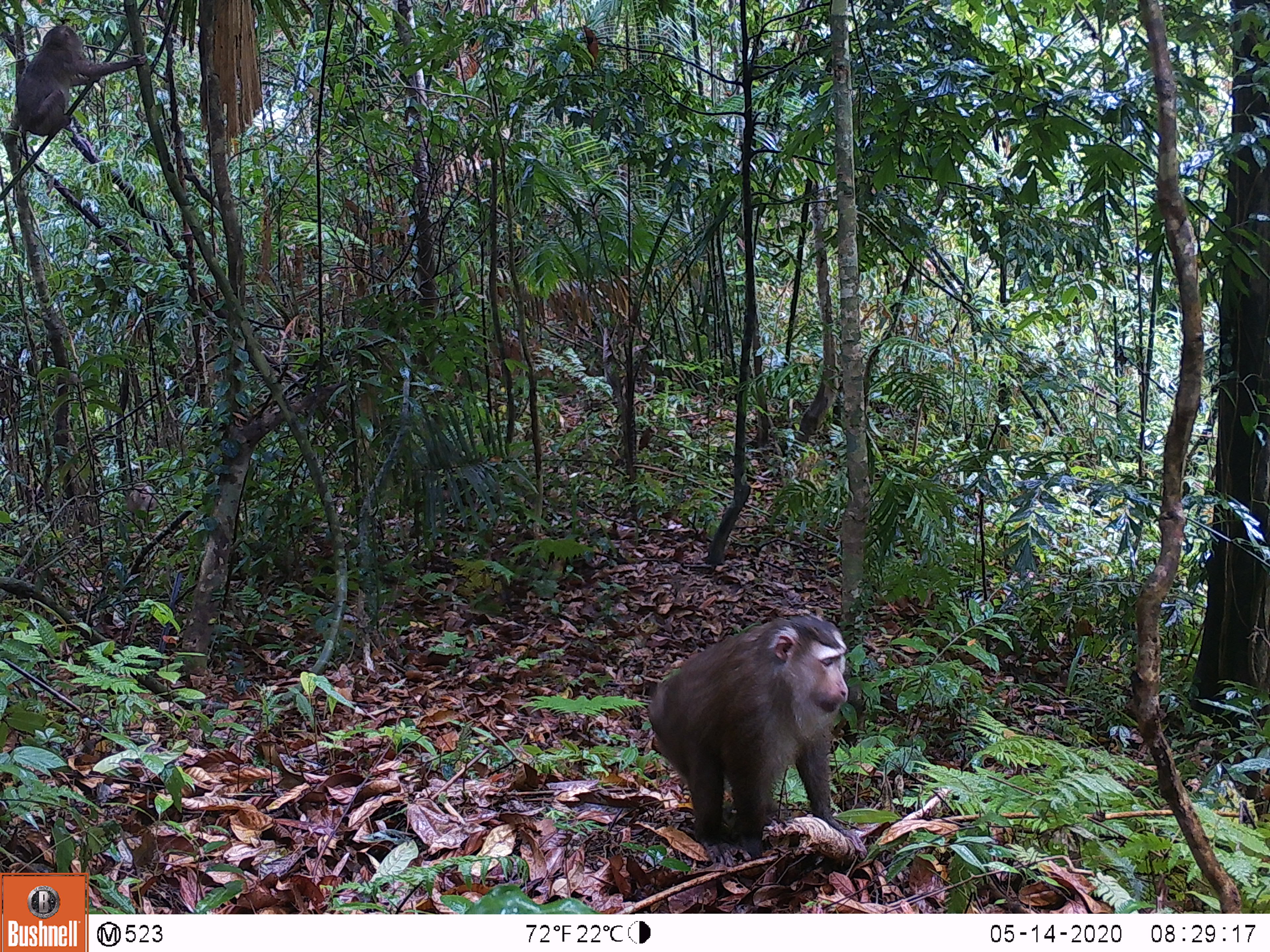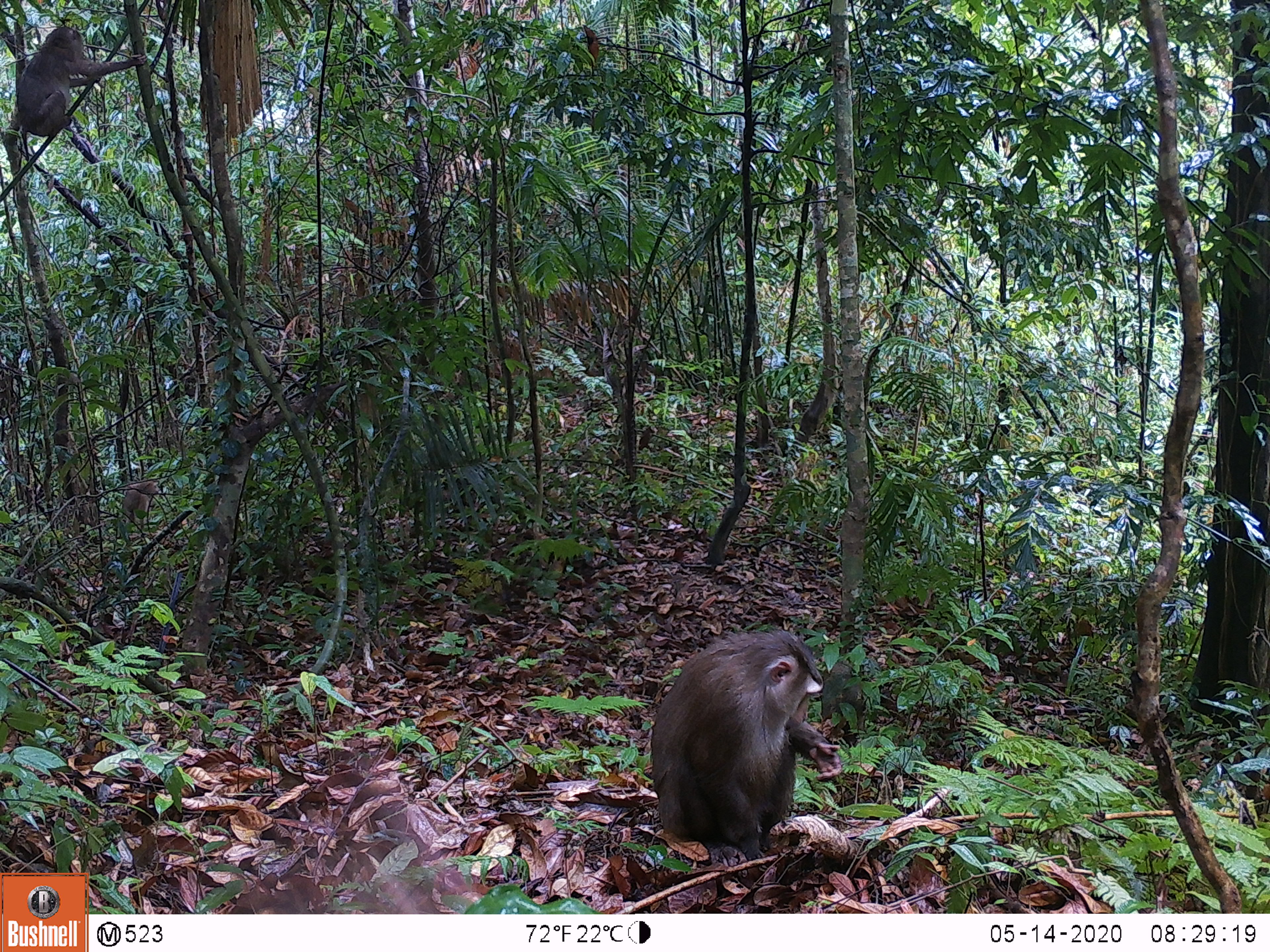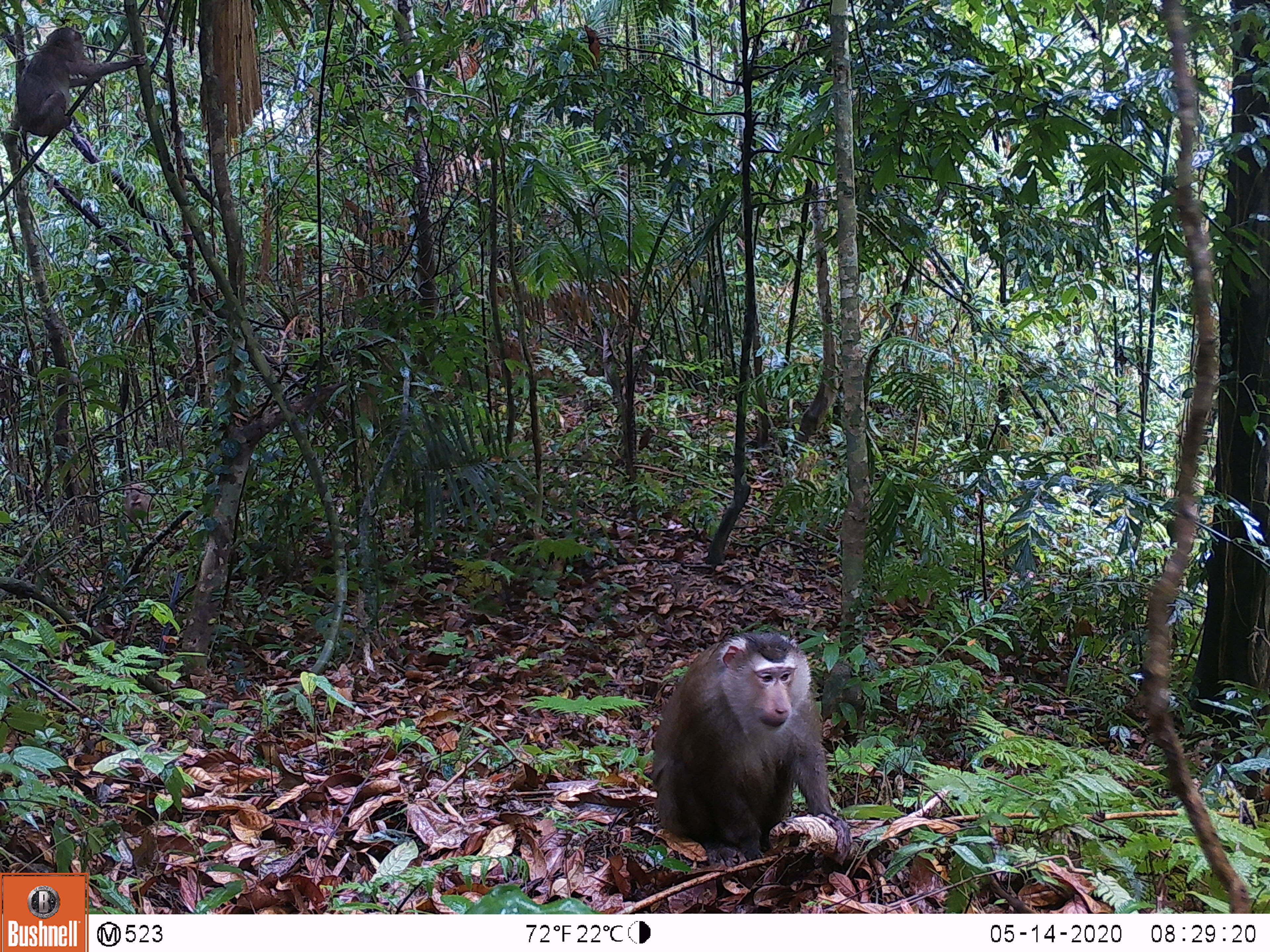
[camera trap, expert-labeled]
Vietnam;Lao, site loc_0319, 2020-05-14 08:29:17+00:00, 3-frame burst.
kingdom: Animalia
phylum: Chordata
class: Mammalia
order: Primates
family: Cercopithecidae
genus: Macaca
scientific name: Macaca nemestrina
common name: pig-tailed macaque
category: pig tailed macaque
Pig tailed macaque (pig-tailed macaque) (Macaca nemestrina). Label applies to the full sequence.